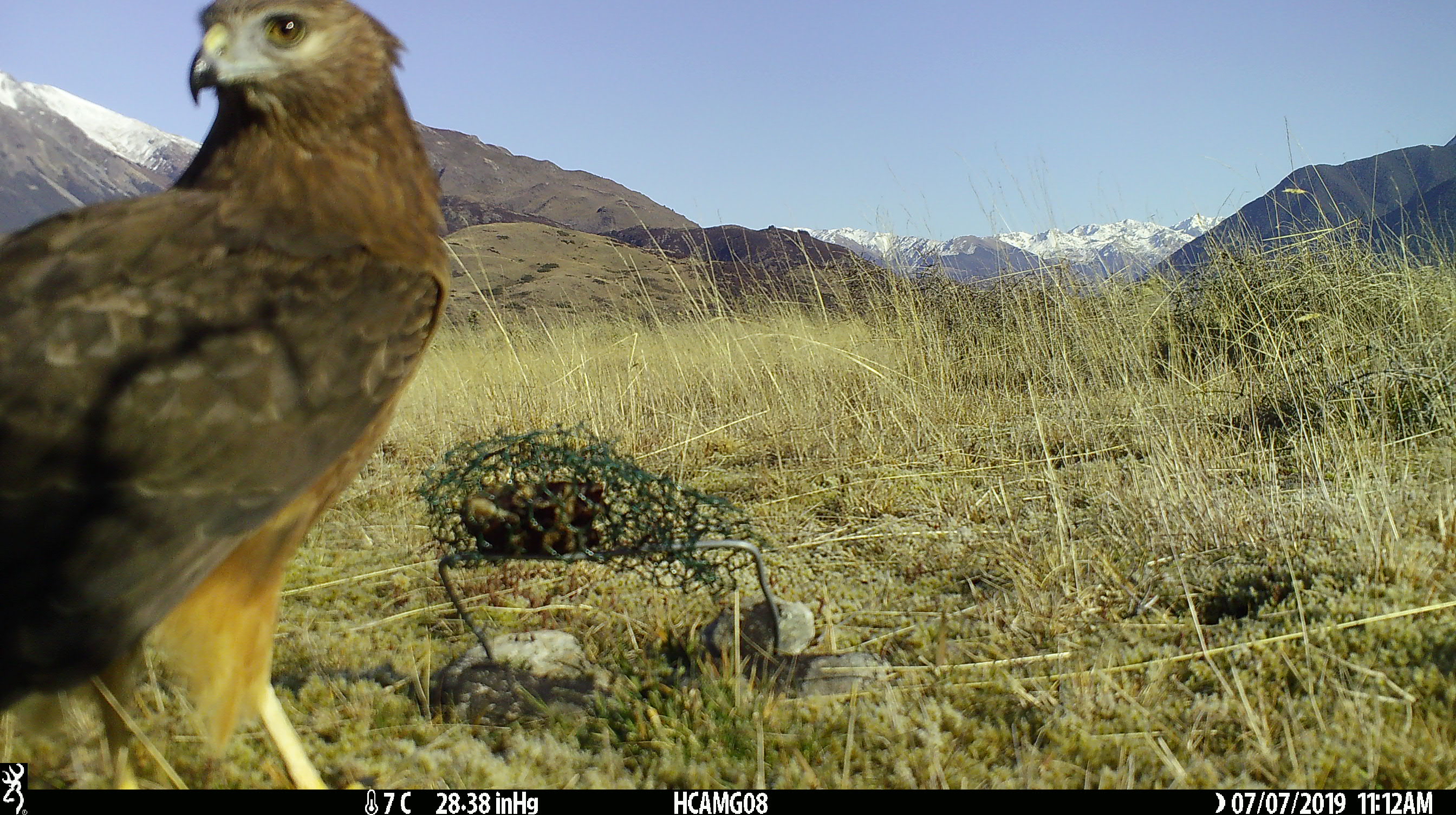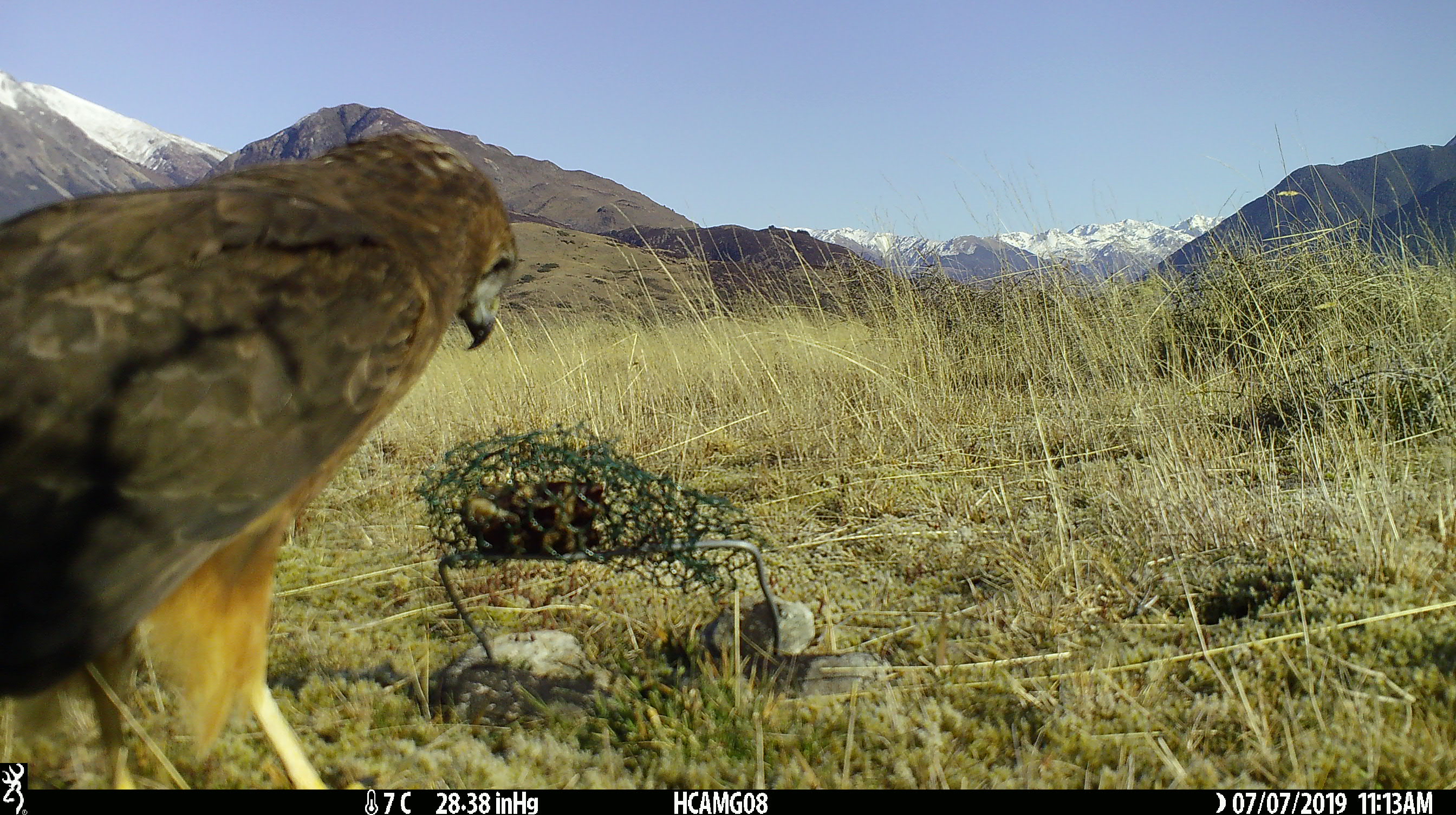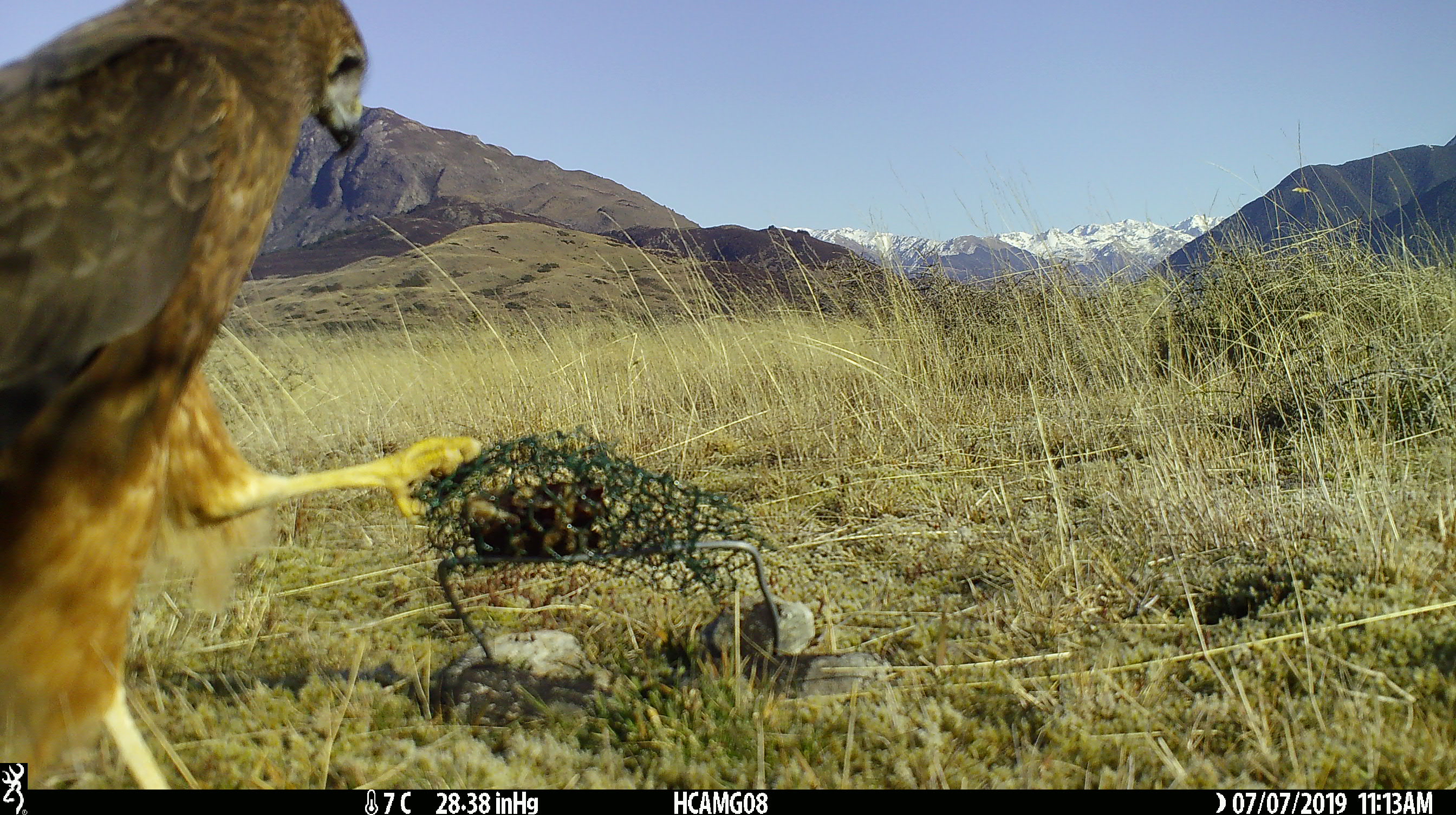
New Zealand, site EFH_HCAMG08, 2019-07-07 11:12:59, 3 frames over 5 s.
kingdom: Animalia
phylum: Chordata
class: Aves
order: Accipitriformes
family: Accipitridae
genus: Circus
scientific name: Circus approximans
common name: swamp harrier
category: harrier